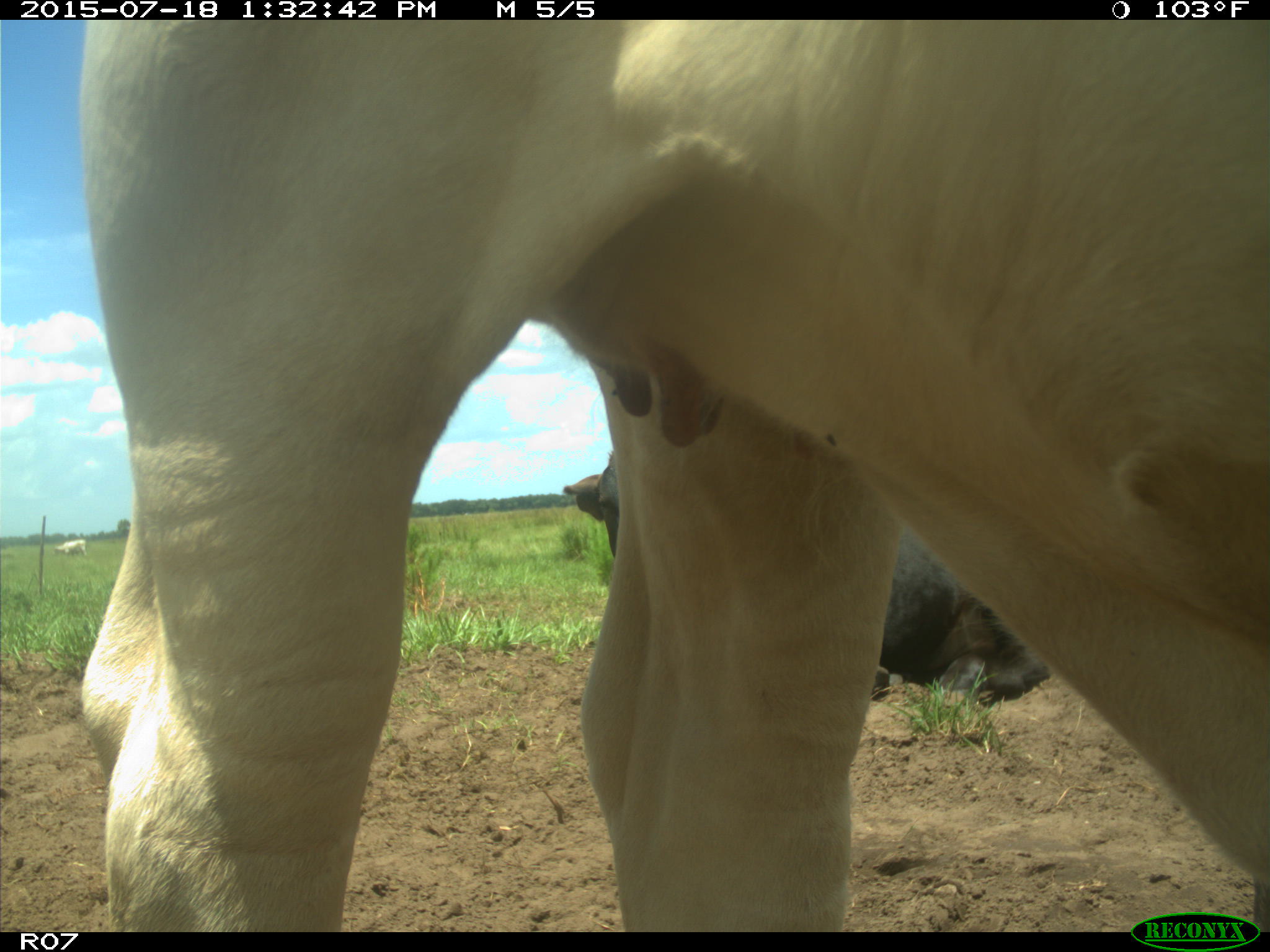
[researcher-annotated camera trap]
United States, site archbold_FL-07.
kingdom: Animalia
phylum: Chordata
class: Mammalia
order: Artiodactyla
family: Bovidae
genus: Bos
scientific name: Bos taurus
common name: domestic cow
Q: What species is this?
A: Bos taurus (domestic cow).